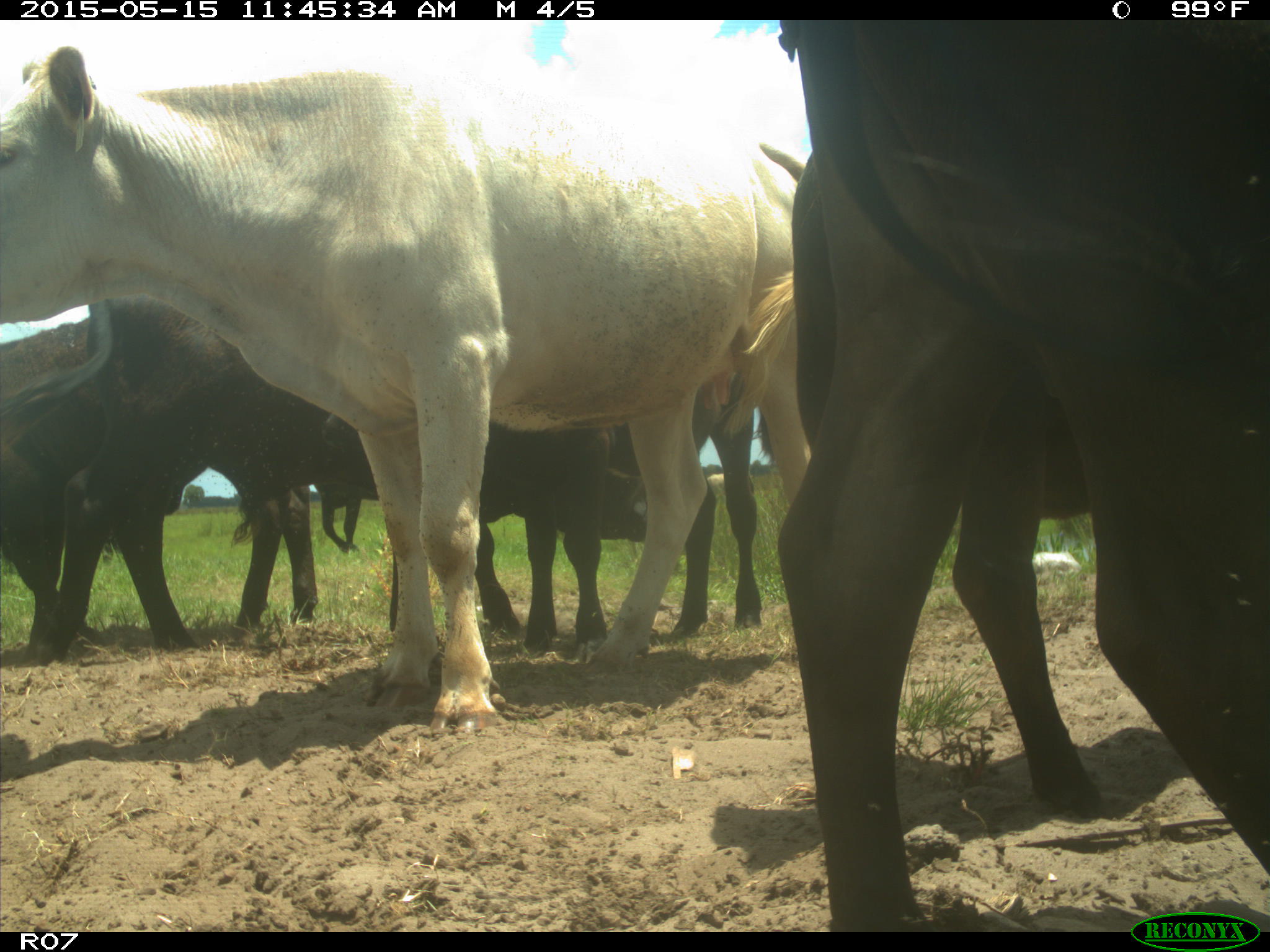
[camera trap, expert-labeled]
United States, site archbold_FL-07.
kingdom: Animalia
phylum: Chordata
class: Mammalia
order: Artiodactyla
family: Bovidae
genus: Bos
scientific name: Bos taurus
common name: domestic cow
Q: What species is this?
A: Bos taurus (domestic cow).